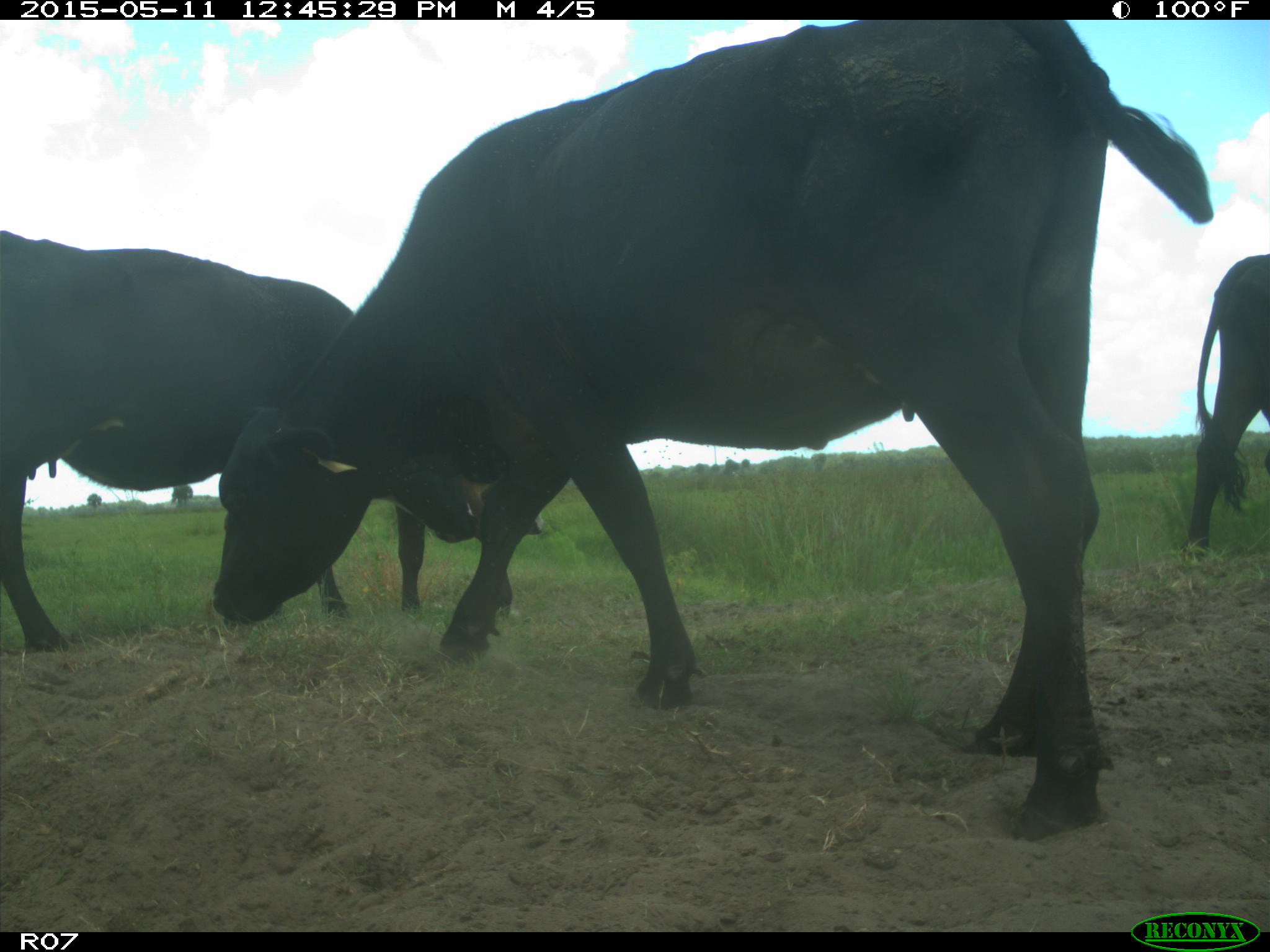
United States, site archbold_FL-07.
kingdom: Animalia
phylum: Chordata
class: Mammalia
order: Artiodactyla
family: Bovidae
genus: Bos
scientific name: Bos taurus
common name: domestic cow